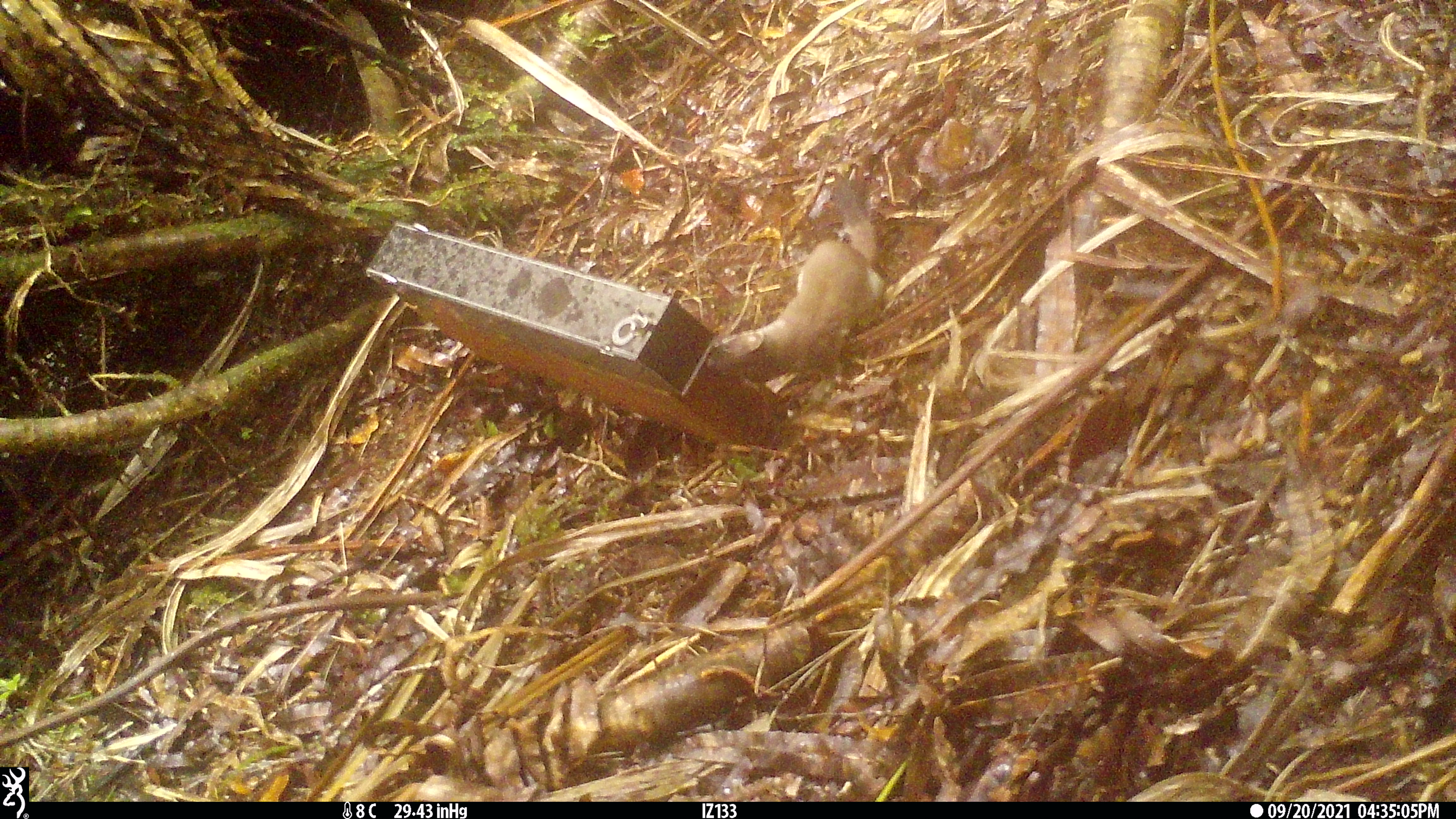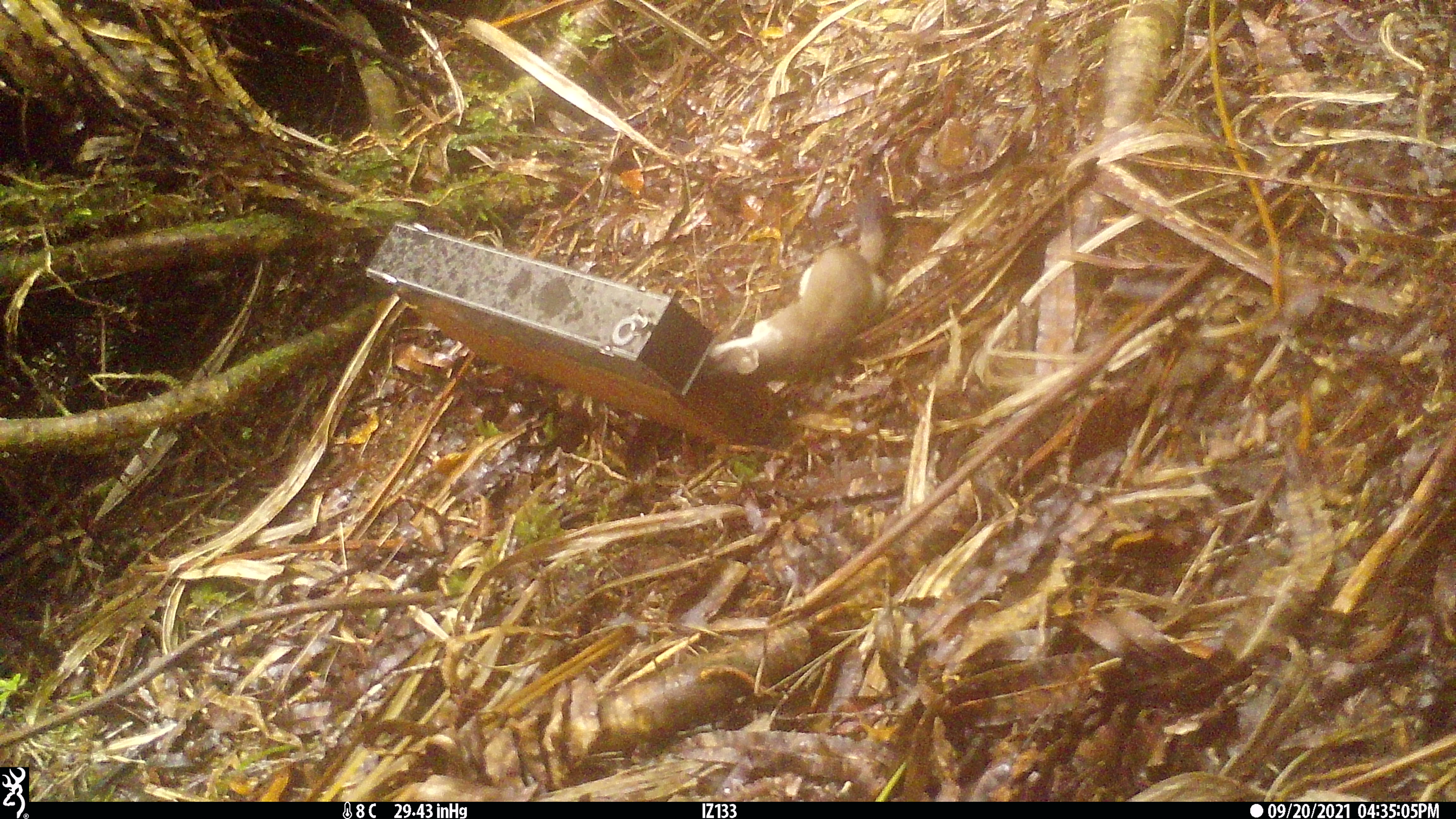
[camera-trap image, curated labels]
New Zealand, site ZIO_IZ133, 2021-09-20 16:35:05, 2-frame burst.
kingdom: Animalia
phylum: Chordata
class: Mammalia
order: Carnivora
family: Mustelidae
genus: Mustela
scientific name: Mustela erminea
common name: stoat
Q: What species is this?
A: Stoat (Mustela erminea).